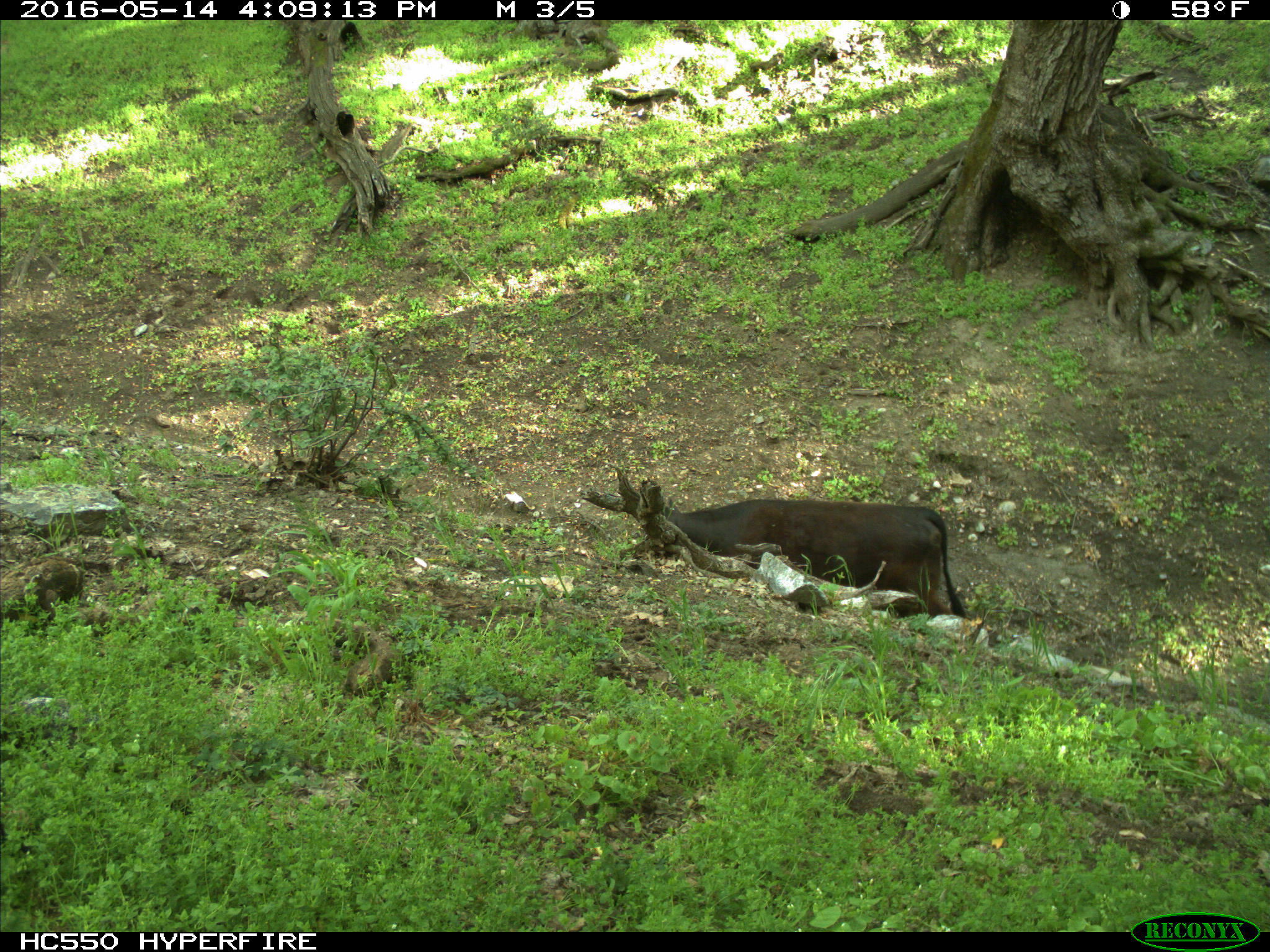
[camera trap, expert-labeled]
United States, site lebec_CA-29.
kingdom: Animalia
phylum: Chordata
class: Mammalia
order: Artiodactyla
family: Bovidae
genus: Bos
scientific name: Bos taurus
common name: domestic cow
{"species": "Bos taurus (domestic cow)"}